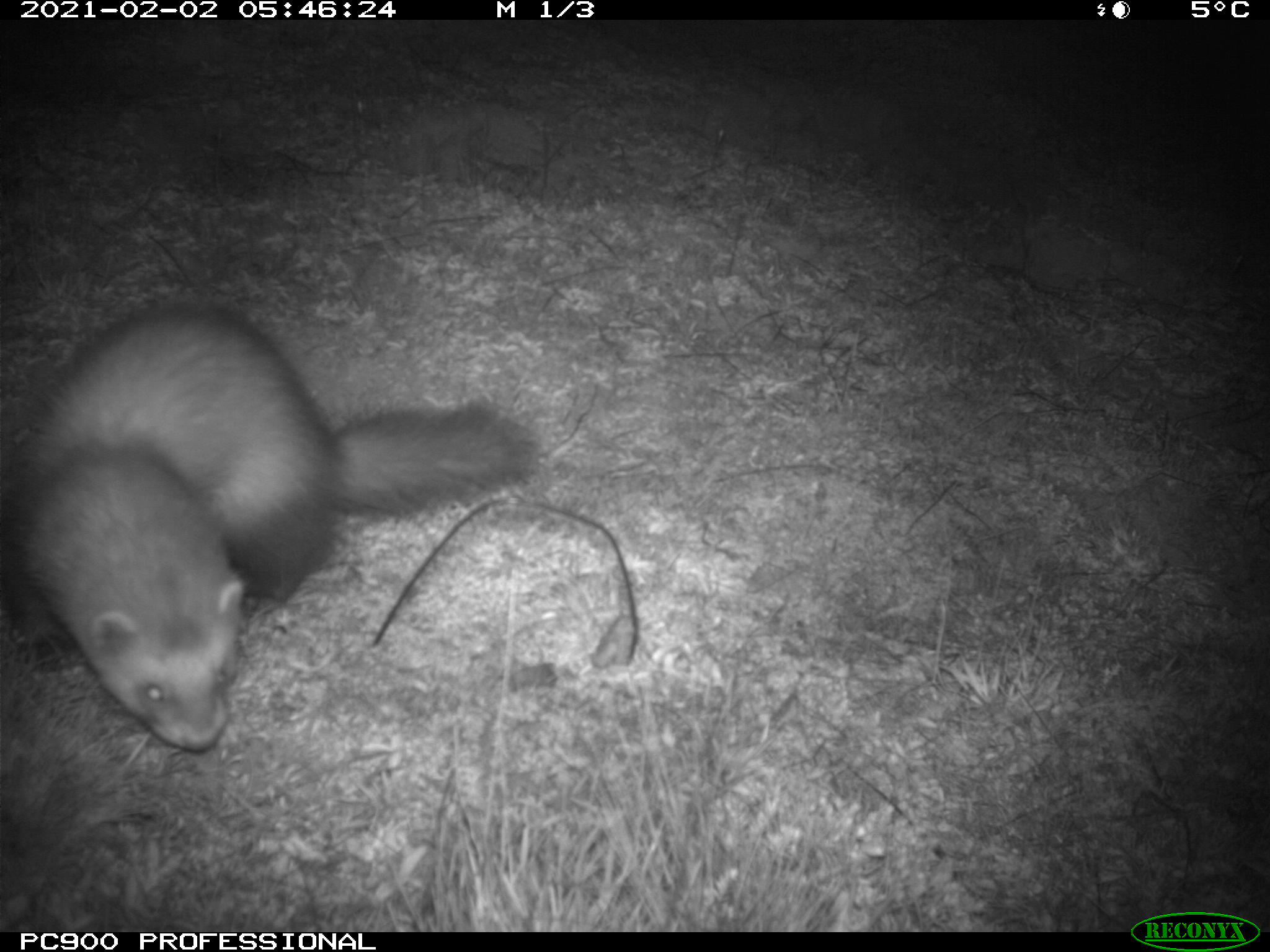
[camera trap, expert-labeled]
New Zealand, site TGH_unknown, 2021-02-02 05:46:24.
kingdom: Animalia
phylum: Chordata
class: Mammalia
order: Carnivora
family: Mustelidae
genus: Mustela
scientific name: Mustela furo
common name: ferret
Ferret (Mustela furo).